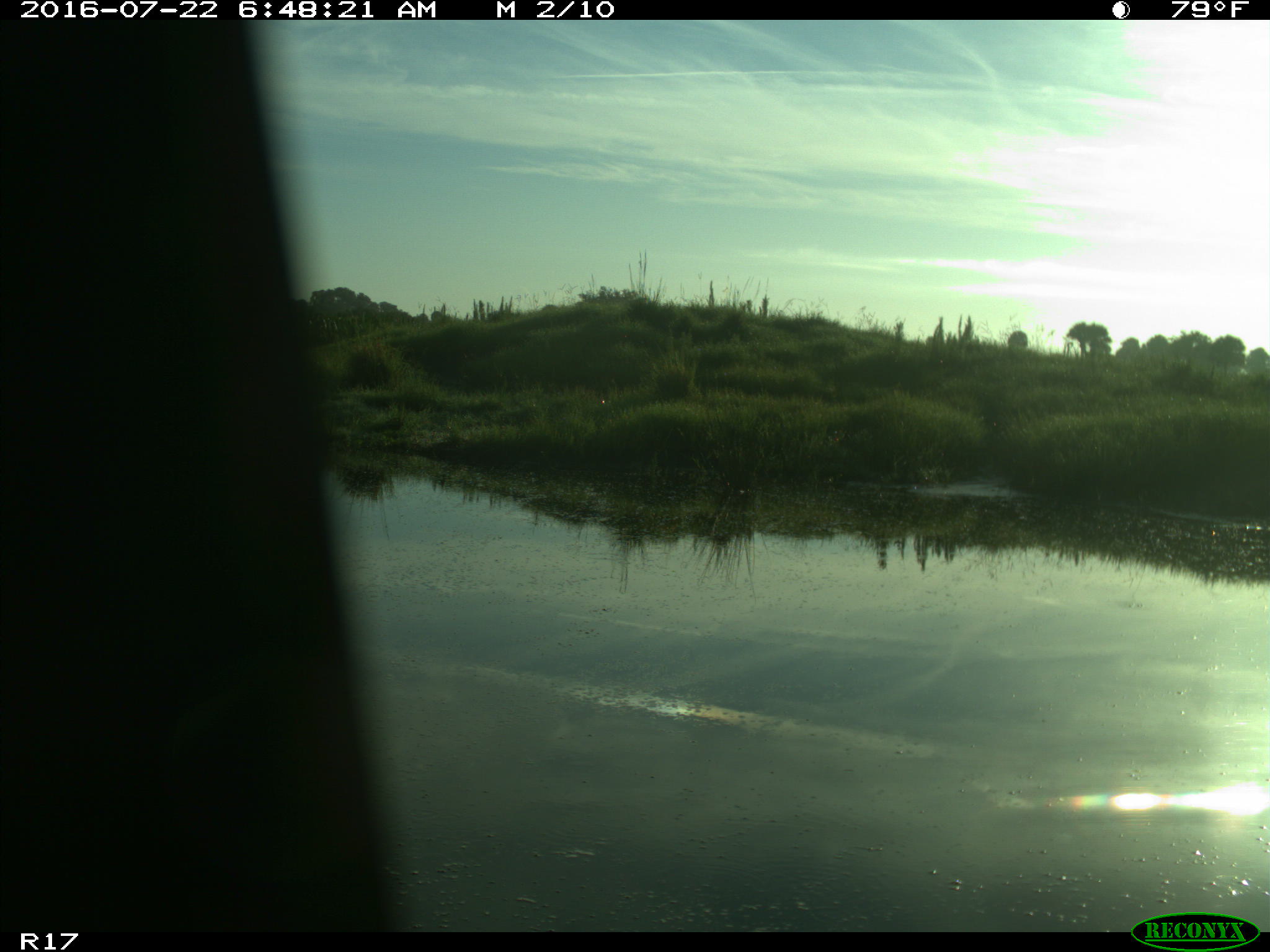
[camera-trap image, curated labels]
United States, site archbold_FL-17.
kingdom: Animalia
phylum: Chordata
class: Aves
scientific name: Aves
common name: birds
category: unidentified bird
Unidentified bird (birds) (Aves).